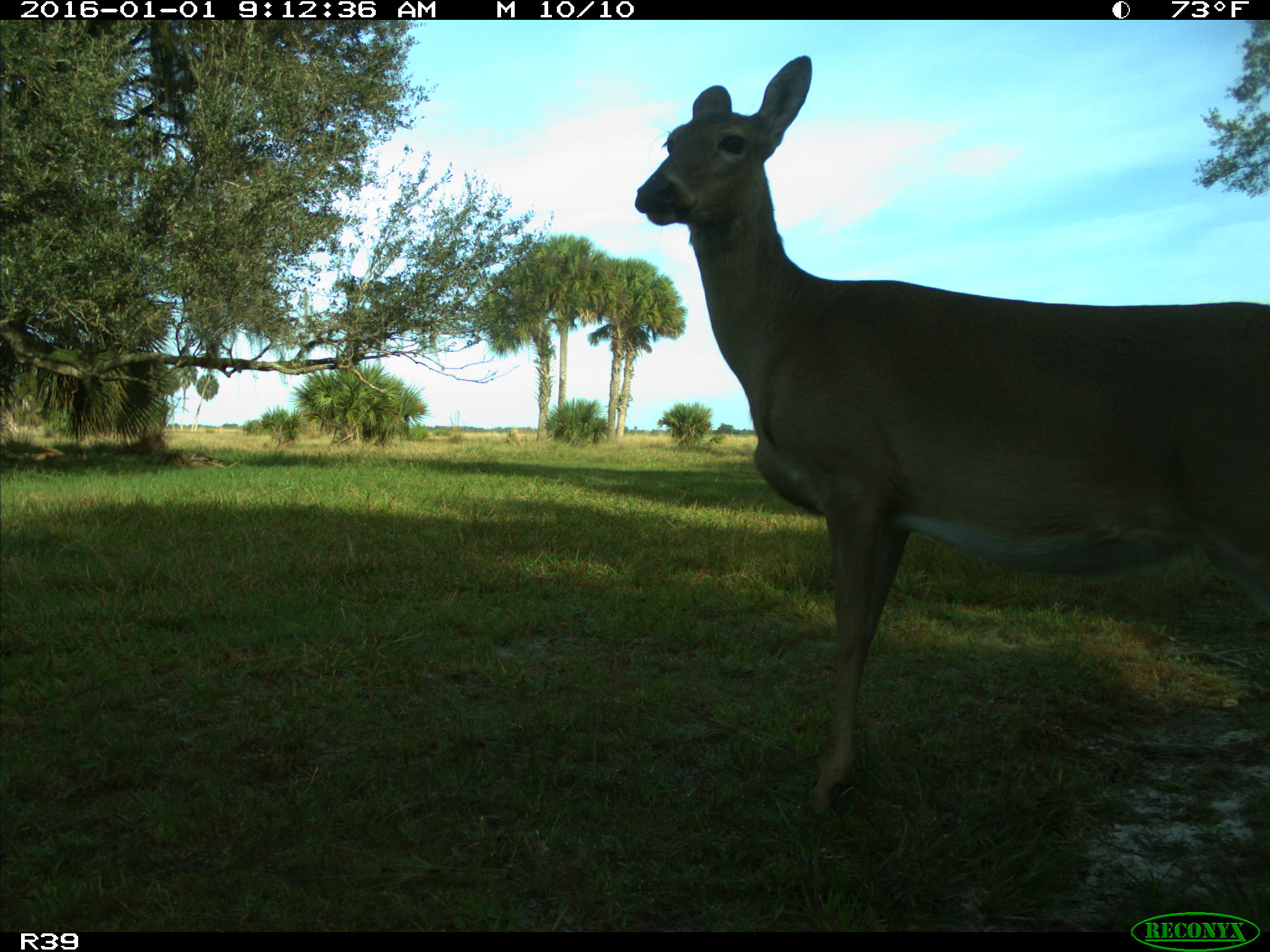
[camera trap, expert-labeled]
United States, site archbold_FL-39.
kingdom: Animalia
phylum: Chordata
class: Mammalia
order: Artiodactyla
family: Cervidae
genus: Odocoileus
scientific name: Odocoileus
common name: deer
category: unidentified deer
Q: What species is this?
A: Unidentified deer (deer) (Odocoileus).